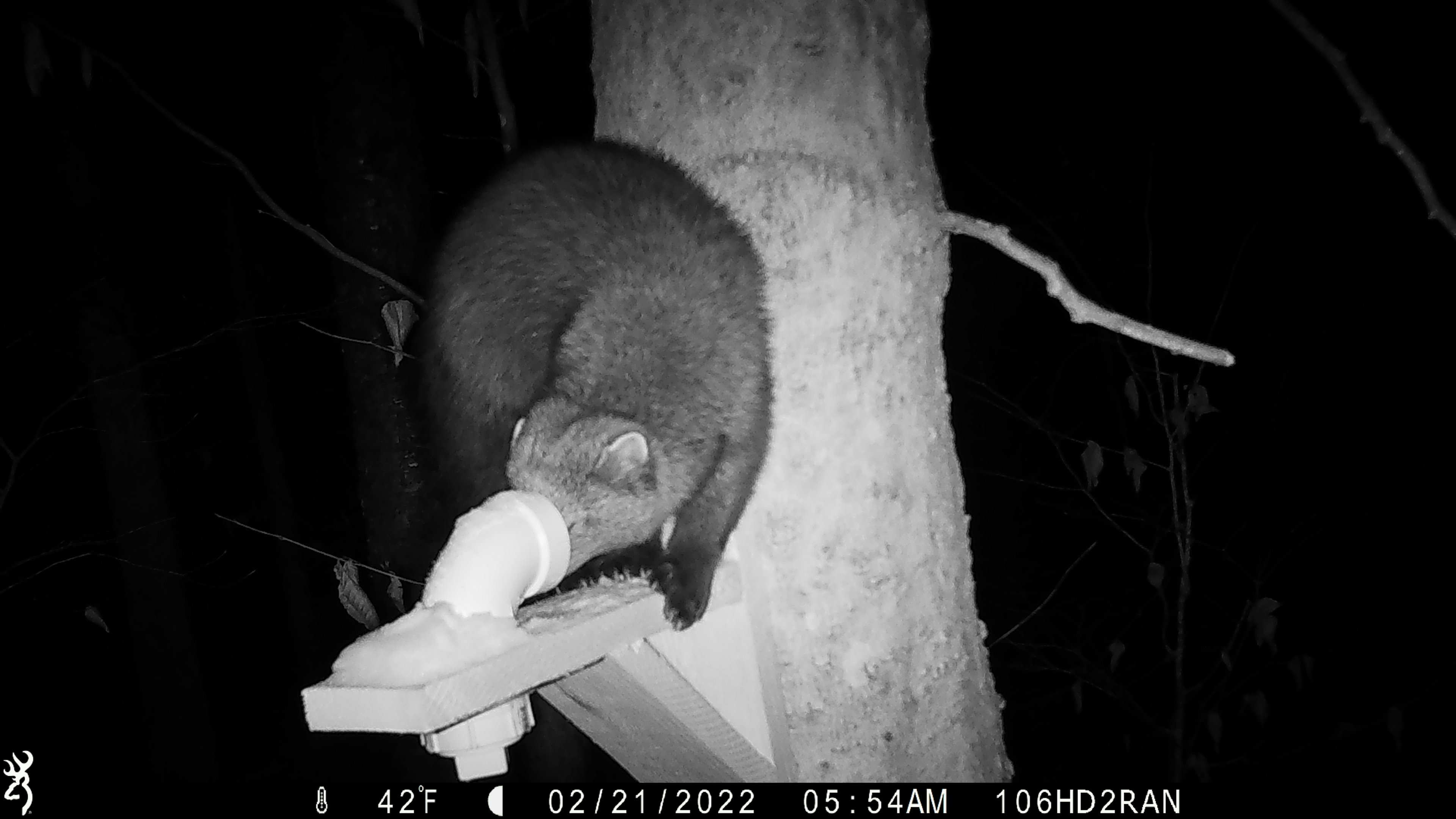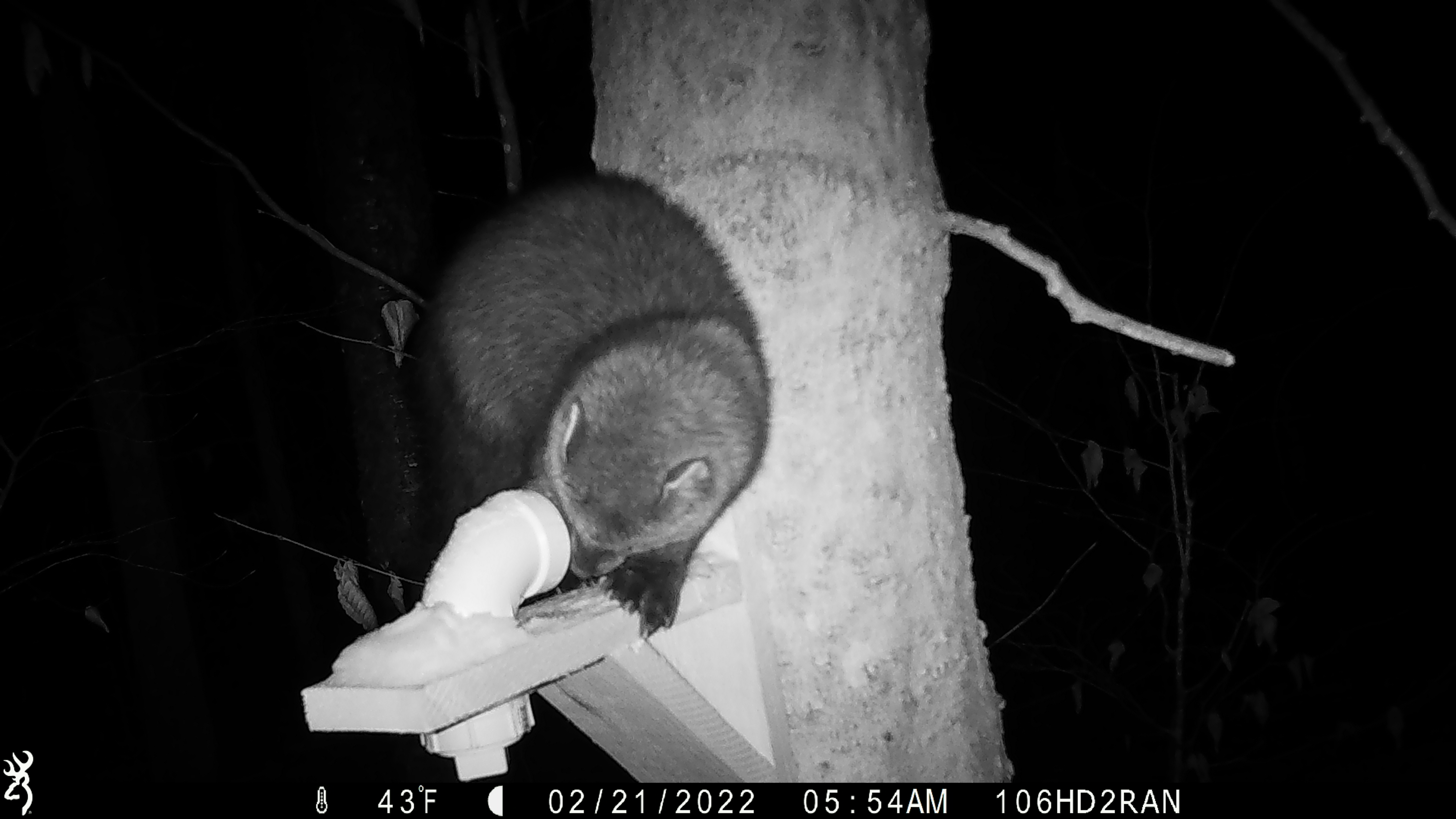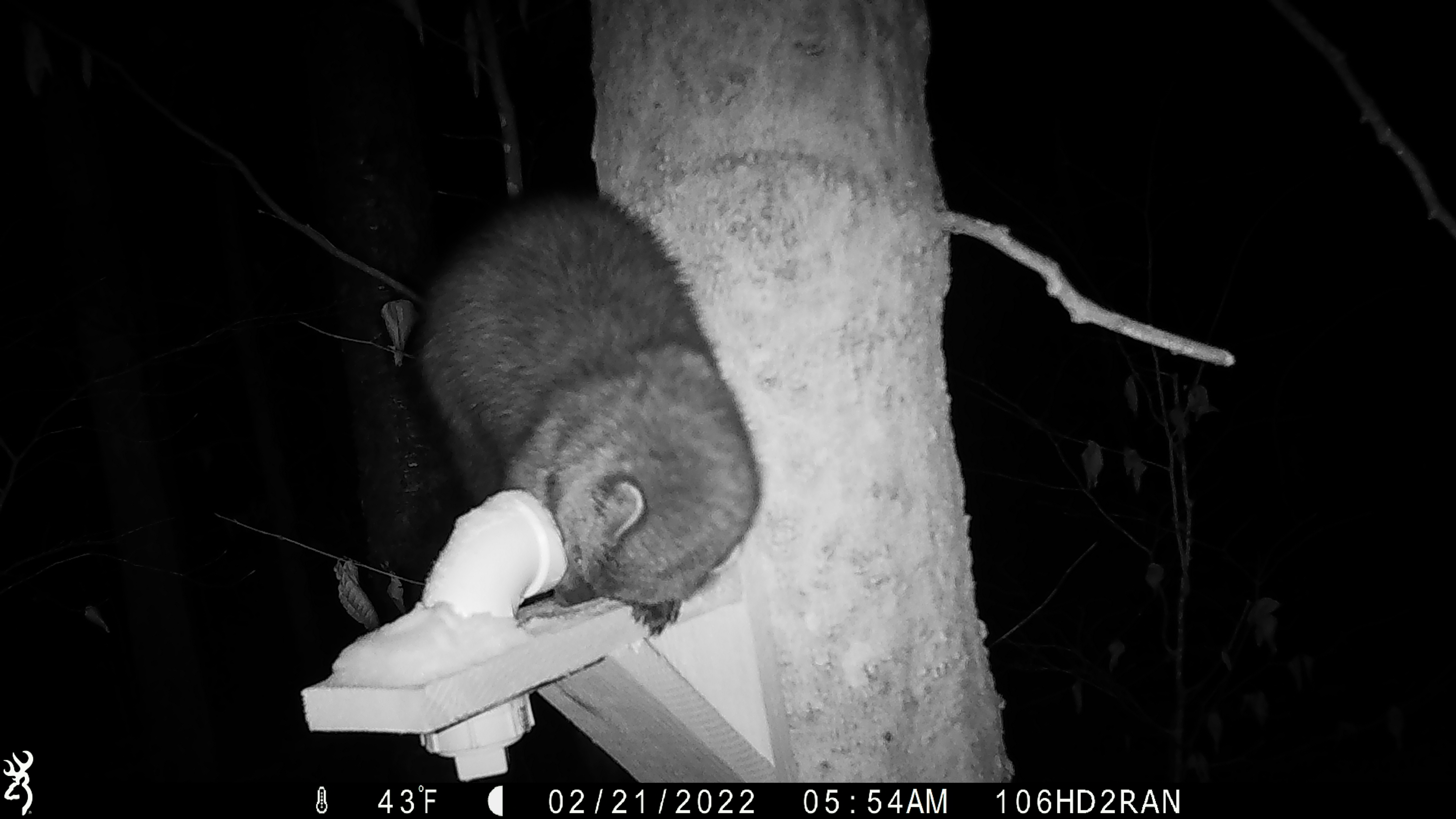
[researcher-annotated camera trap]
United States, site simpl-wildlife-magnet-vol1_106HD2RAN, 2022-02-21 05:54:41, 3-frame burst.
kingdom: Animalia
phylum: Chordata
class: Mammalia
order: Carnivora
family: Mustelidae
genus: Pekania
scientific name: Pekania pennanti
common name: fisher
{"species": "fisher (Pekania pennanti)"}